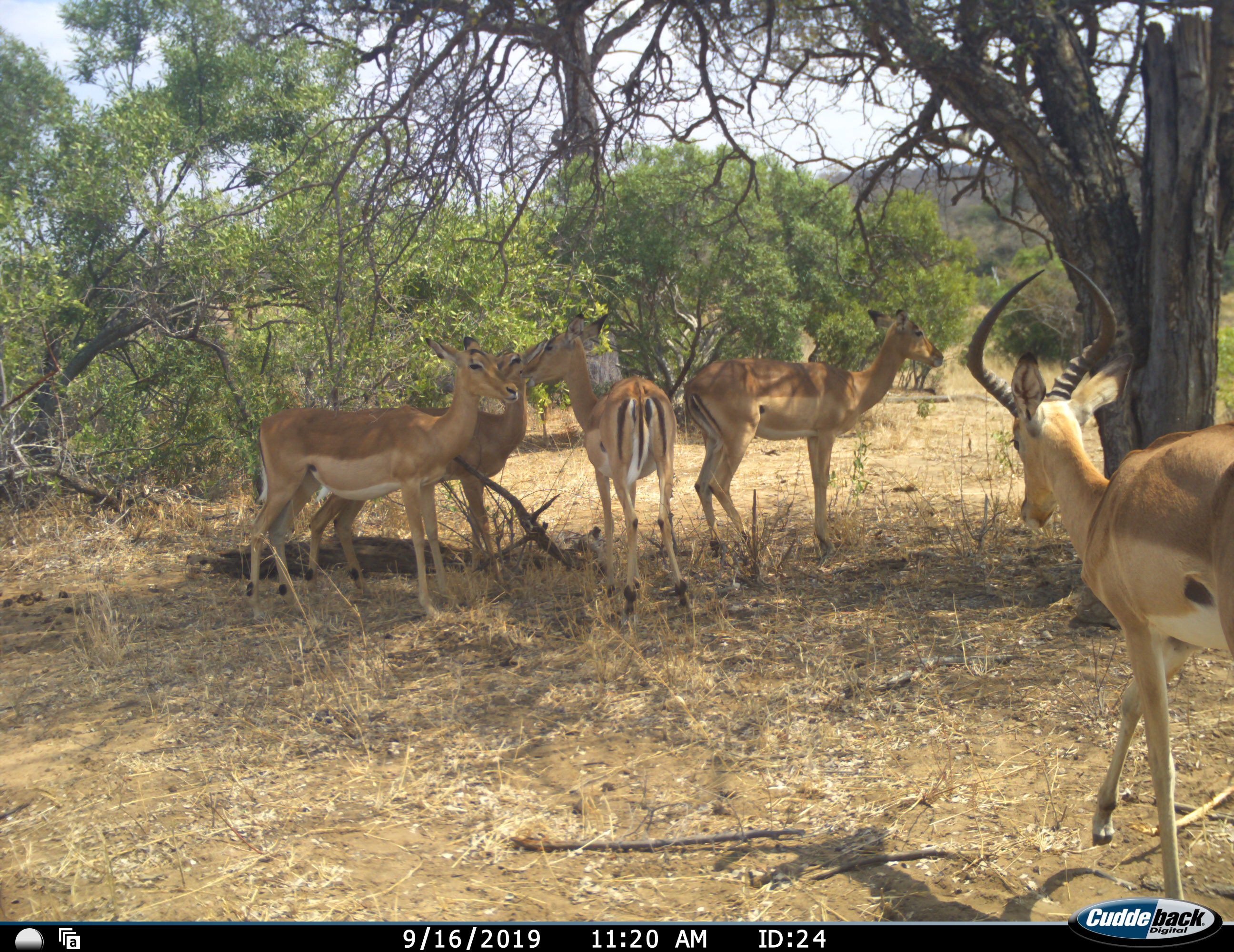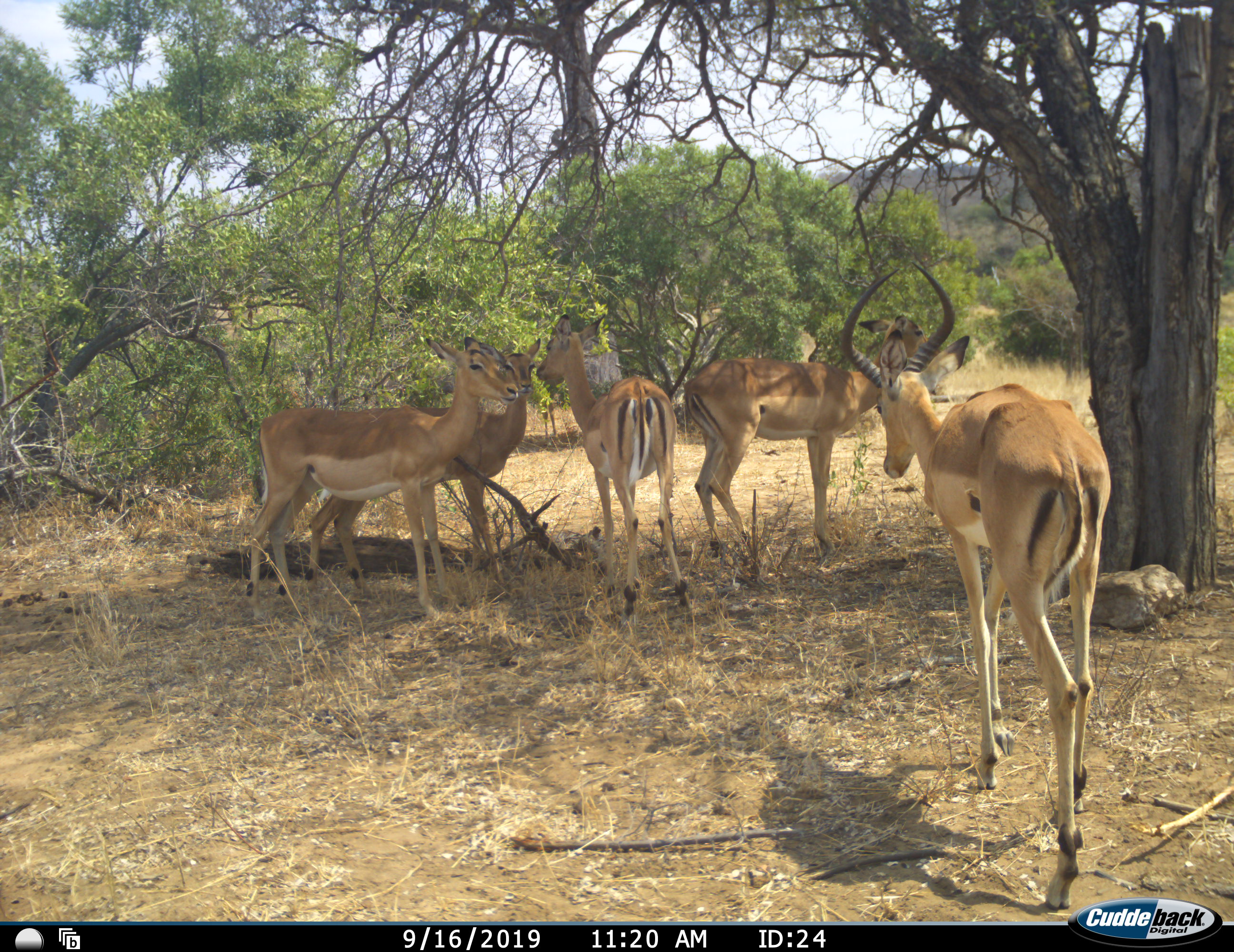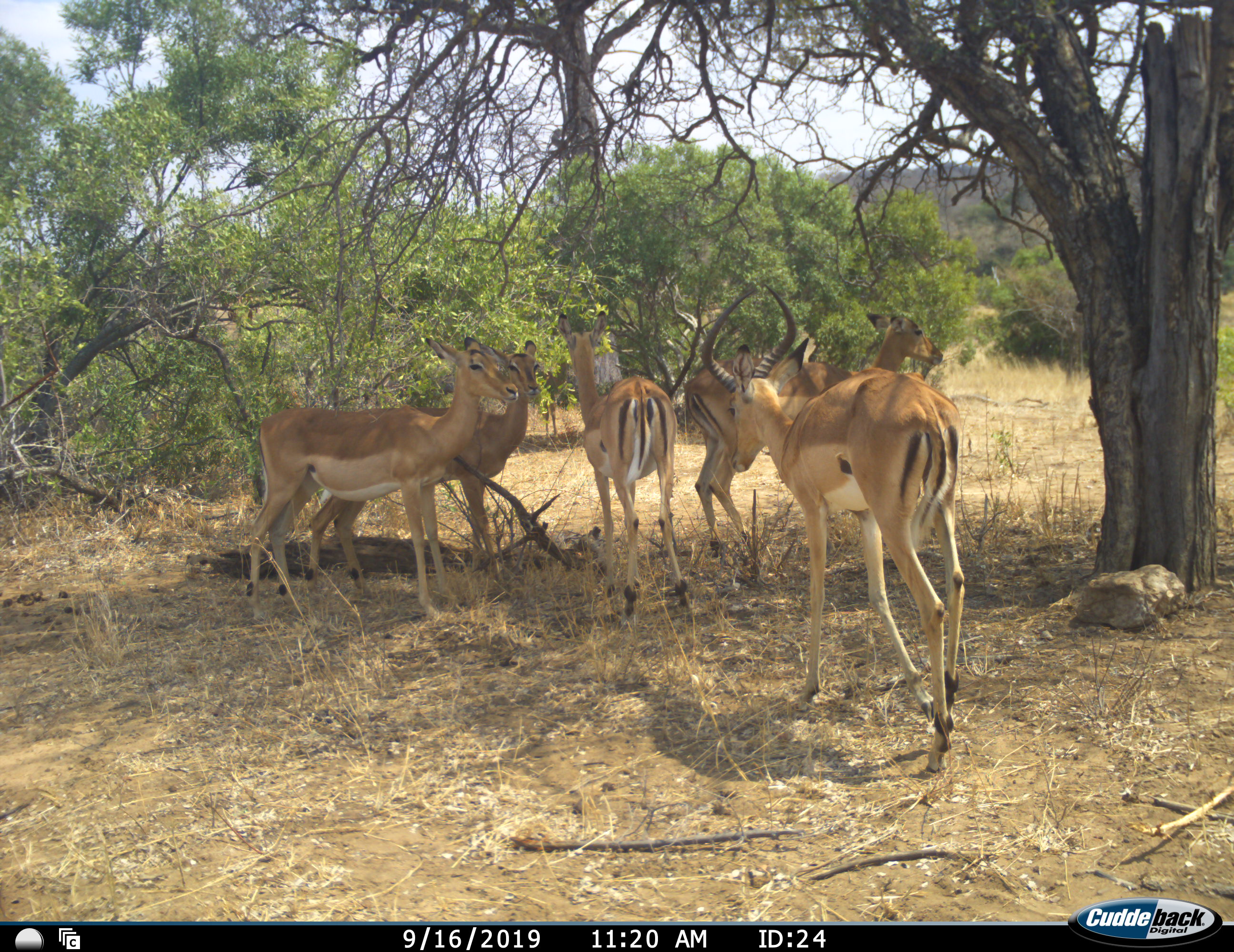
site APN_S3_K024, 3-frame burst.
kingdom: Animalia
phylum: Chordata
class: Mammalia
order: Artiodactyla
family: Bovidae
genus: Aepyceros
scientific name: Aepyceros melampus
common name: impala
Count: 5.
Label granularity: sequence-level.